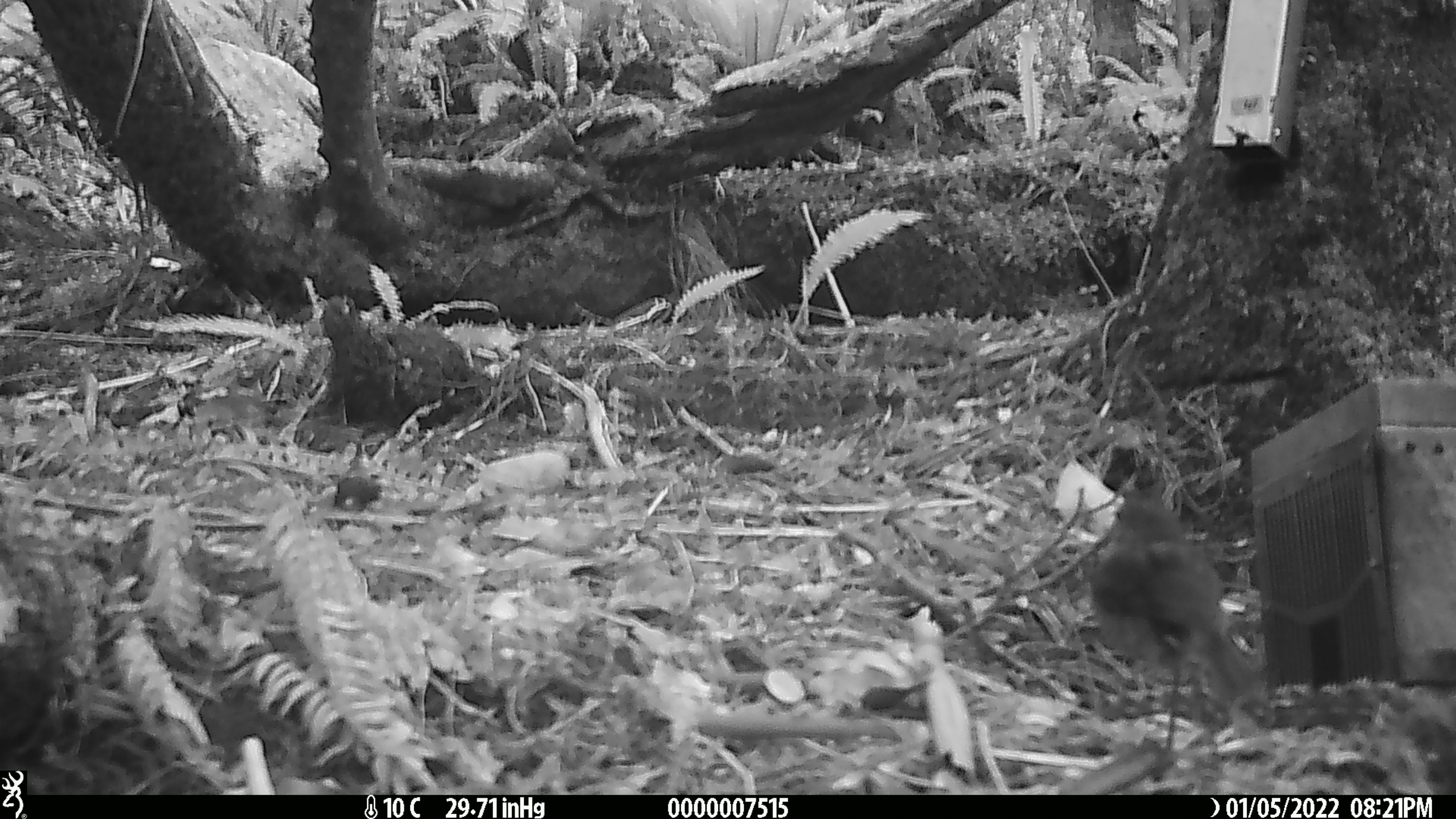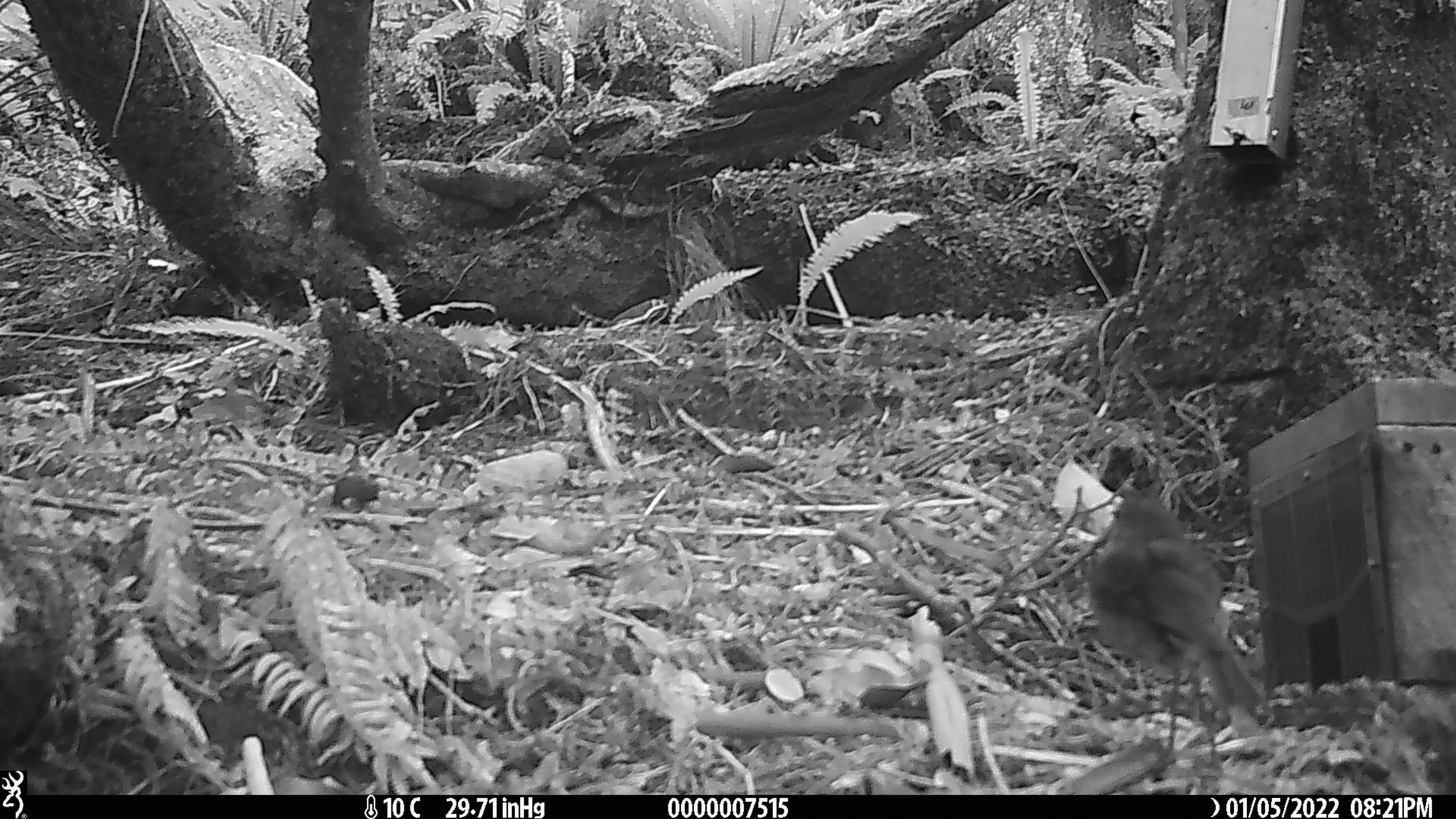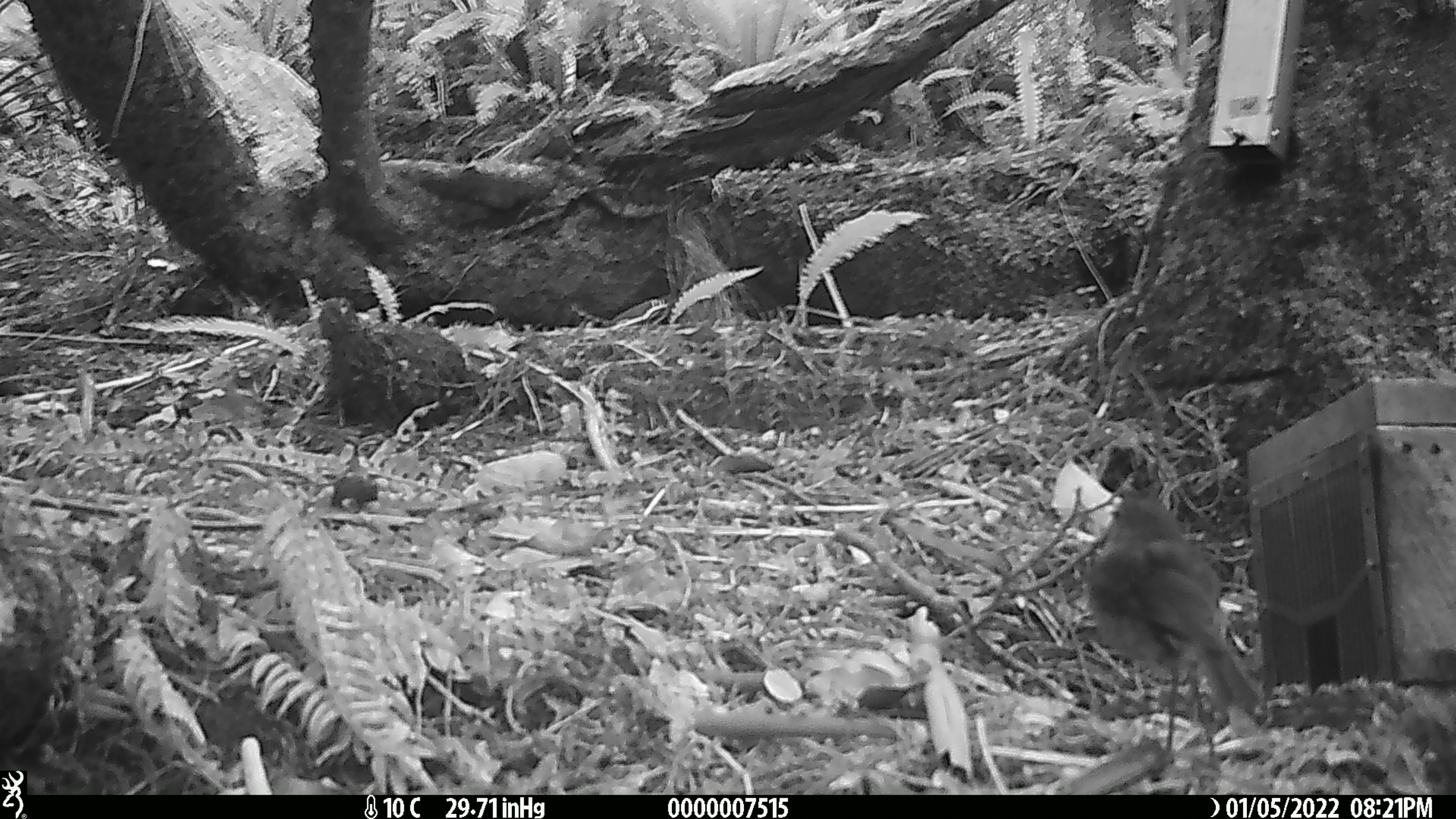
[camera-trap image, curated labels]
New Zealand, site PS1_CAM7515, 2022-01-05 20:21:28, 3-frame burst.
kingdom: Animalia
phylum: Chordata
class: Aves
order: Passeriformes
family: Petroicidae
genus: Petroica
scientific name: Petroica australis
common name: new zealand robin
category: robin